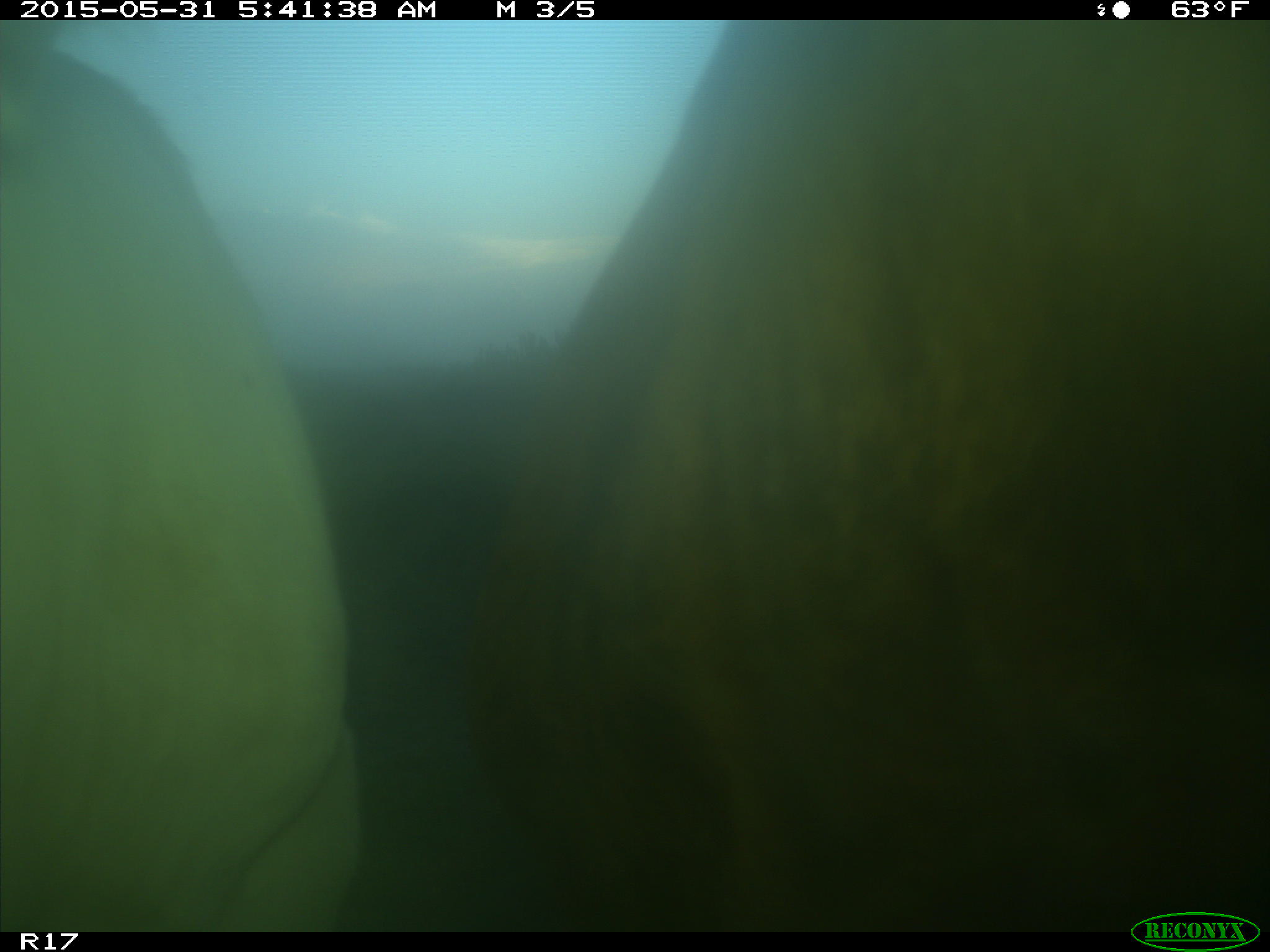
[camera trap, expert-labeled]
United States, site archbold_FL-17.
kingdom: Animalia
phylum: Chordata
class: Mammalia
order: Artiodactyla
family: Bovidae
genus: Bos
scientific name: Bos taurus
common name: domestic cow